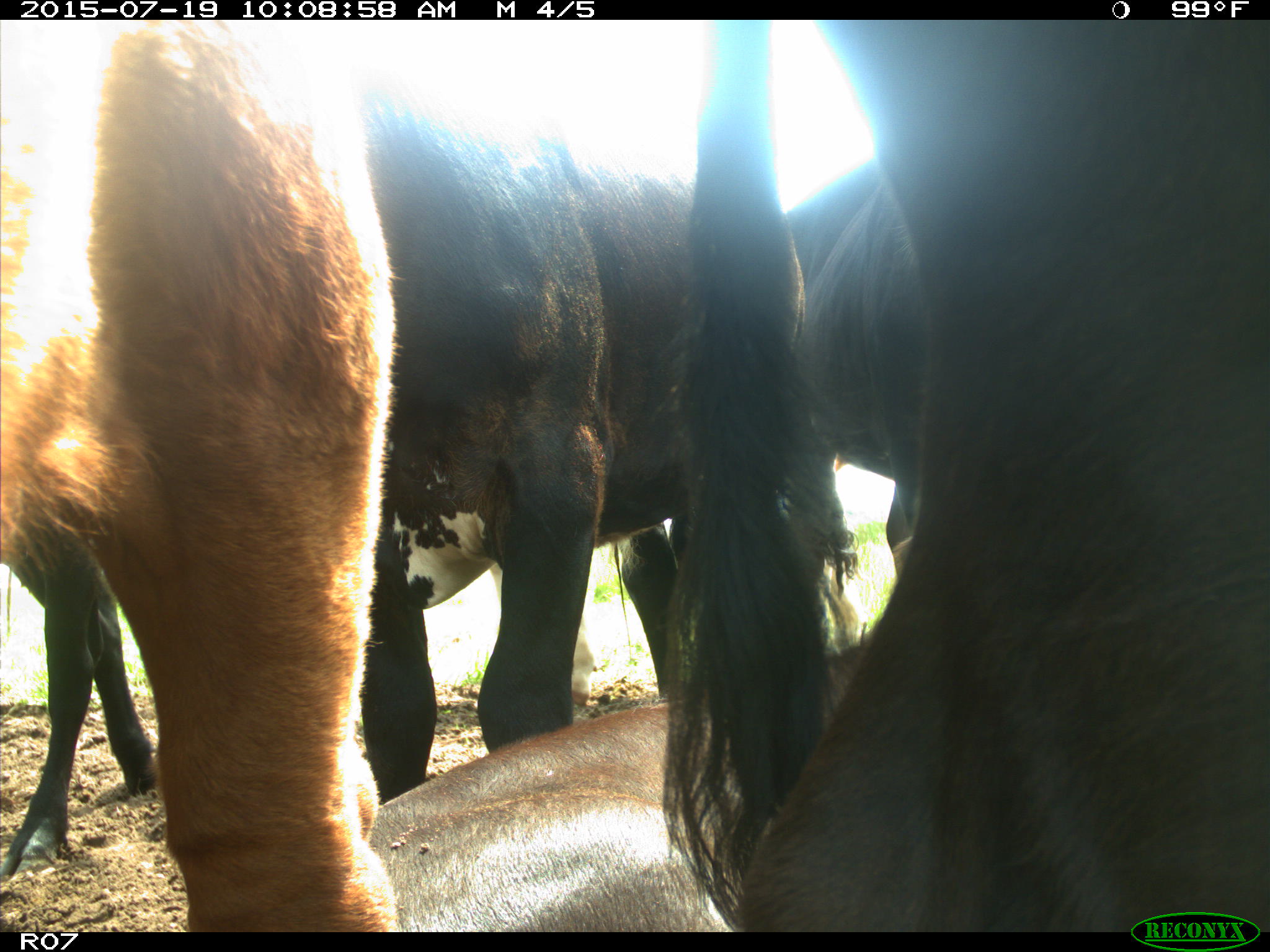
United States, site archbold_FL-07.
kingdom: Animalia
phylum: Chordata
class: Mammalia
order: Artiodactyla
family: Bovidae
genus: Bos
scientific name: Bos taurus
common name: domestic cow